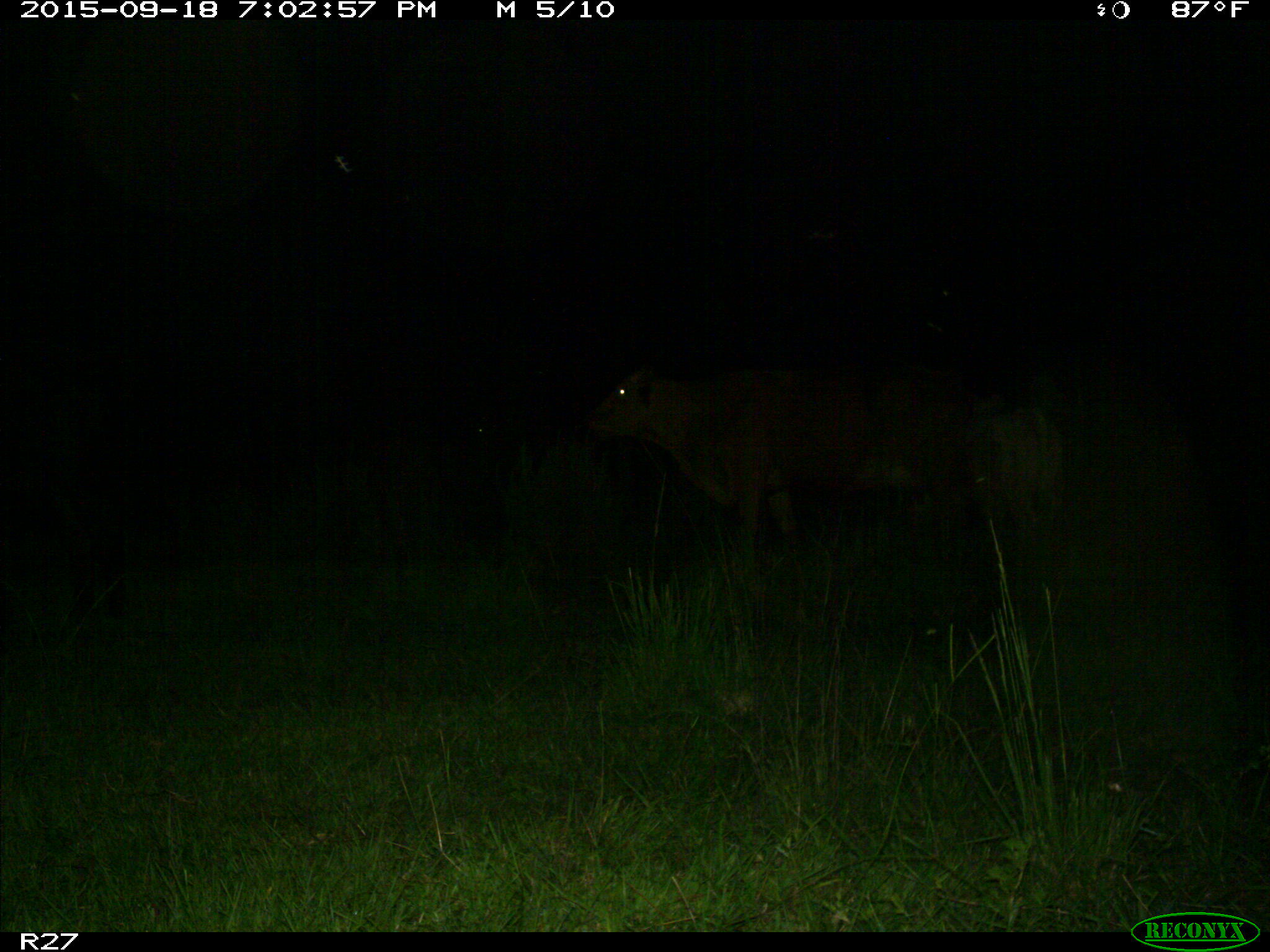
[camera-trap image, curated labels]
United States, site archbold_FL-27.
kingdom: Animalia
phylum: Chordata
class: Mammalia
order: Artiodactyla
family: Bovidae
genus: Bos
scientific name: Bos taurus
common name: domestic cow